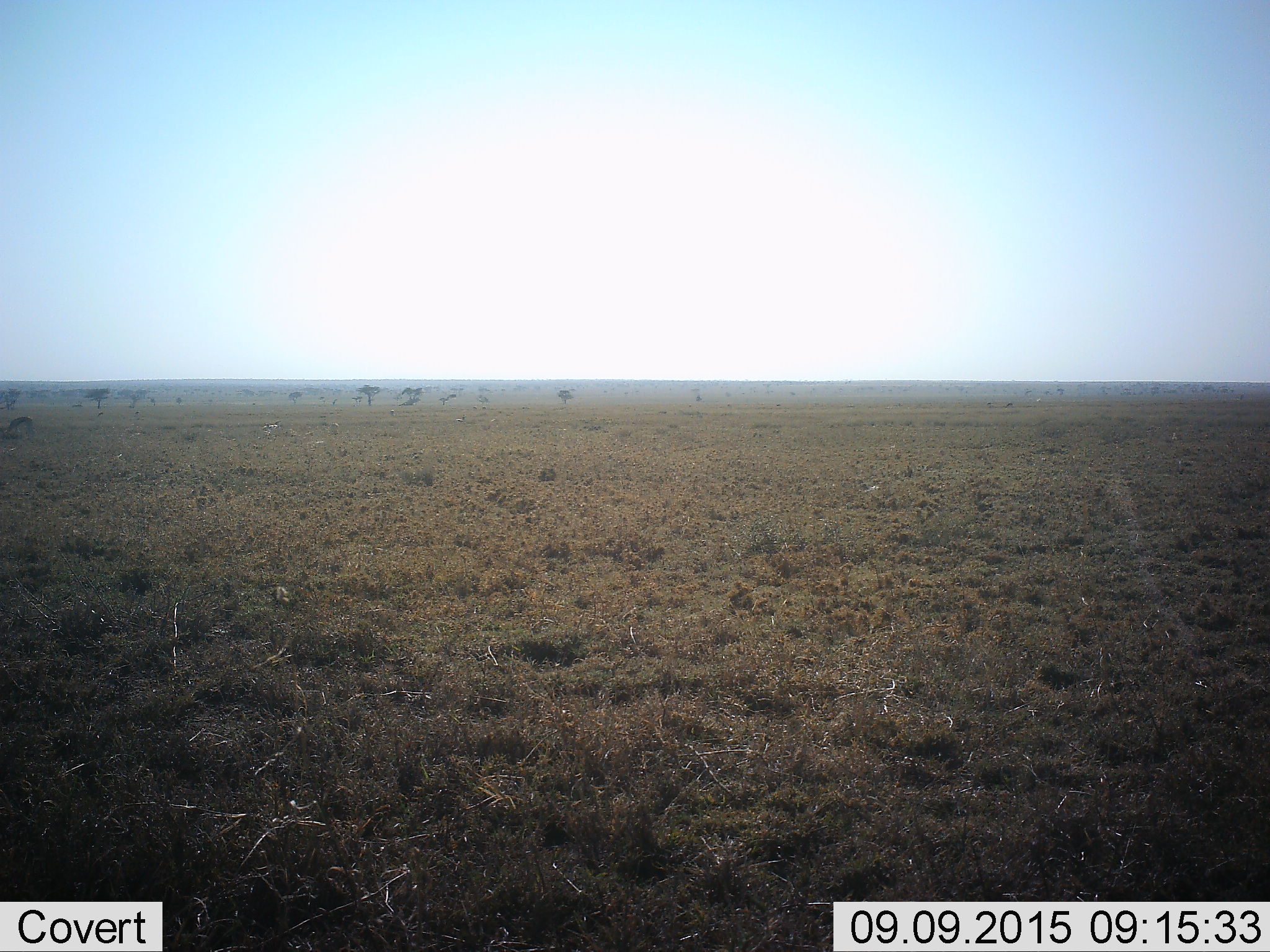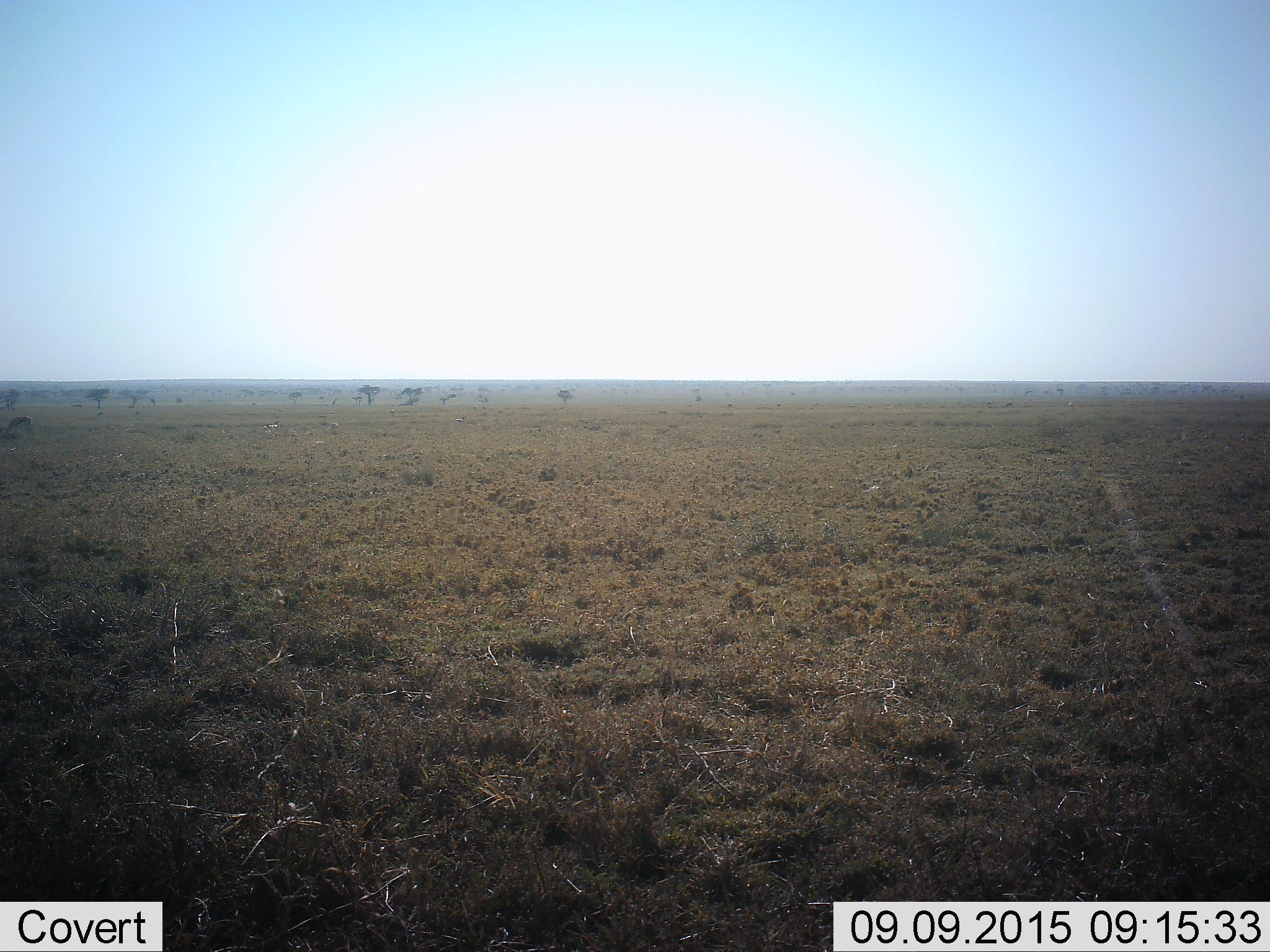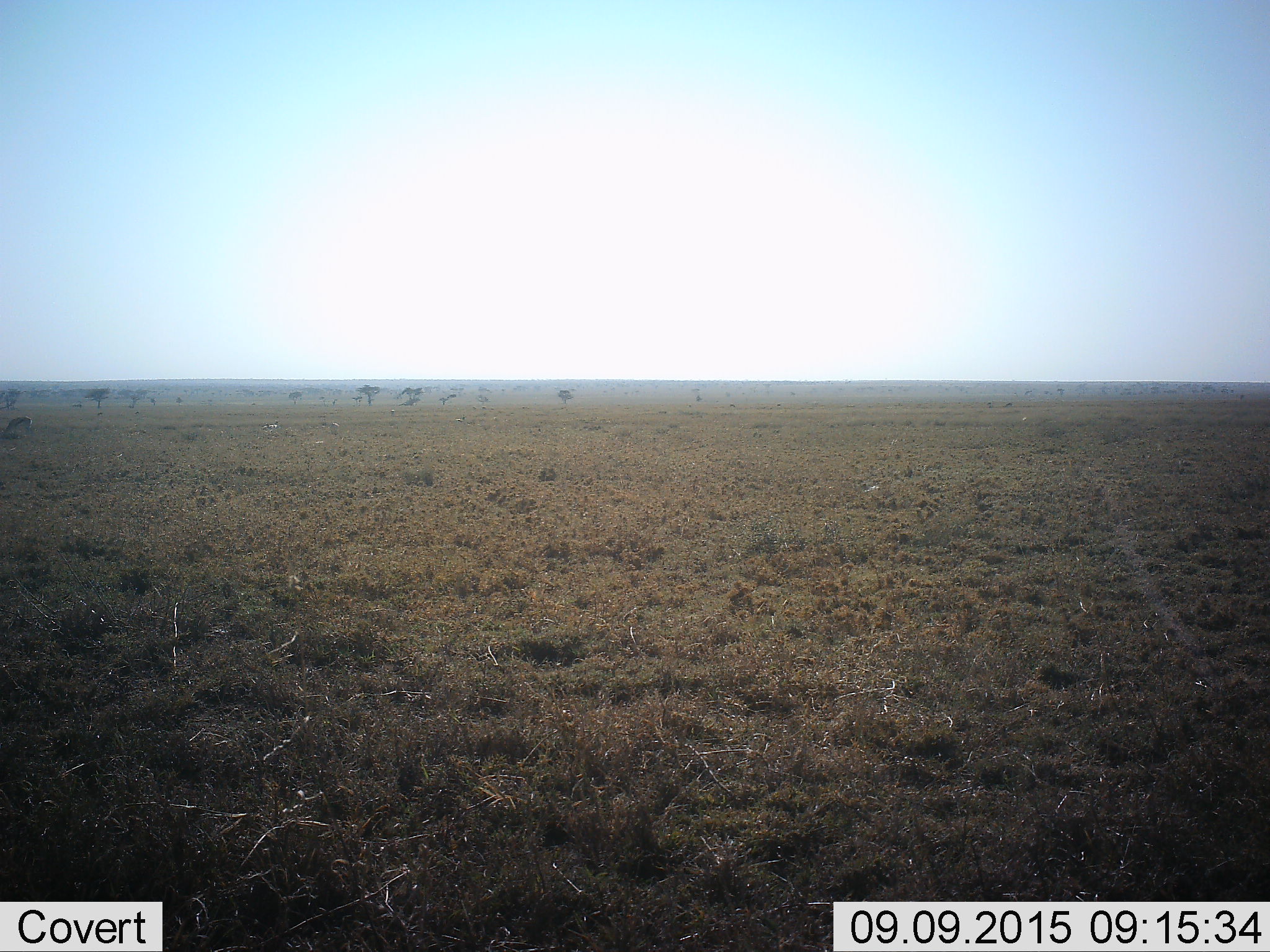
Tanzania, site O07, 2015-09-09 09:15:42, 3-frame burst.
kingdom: Animalia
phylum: Chordata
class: Mammalia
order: Artiodactyla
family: Bovidae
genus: Eudorcas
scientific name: Eudorcas thomsonii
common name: thomson's gazelle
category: gazellethomsons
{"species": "gazellethomsons (thomson's gazelle) (Eudorcas thomsonii)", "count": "10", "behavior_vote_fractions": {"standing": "50%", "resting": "50%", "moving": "25%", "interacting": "0%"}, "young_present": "0%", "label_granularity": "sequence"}